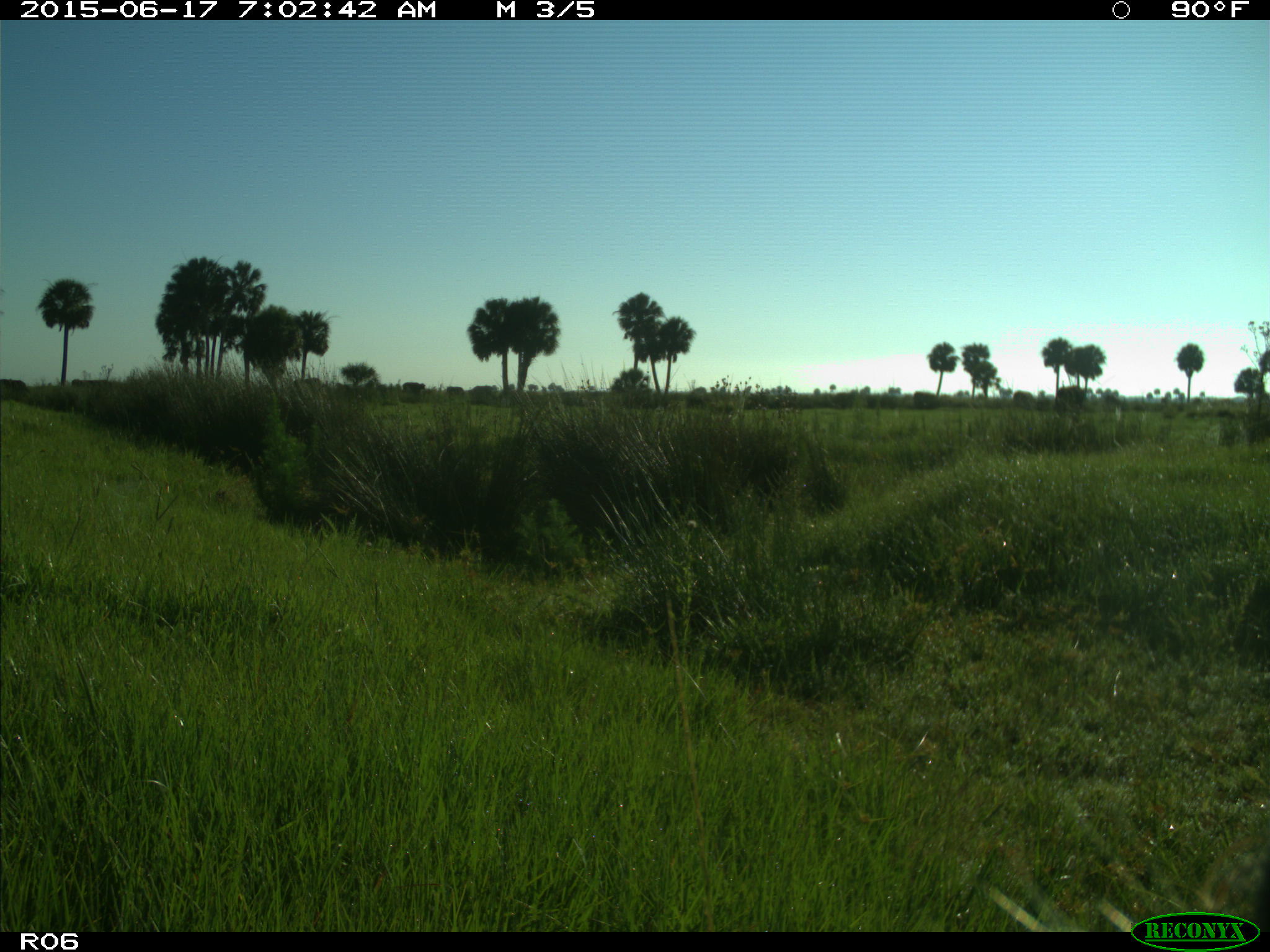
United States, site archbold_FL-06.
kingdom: Animalia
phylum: Chordata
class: Mammalia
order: Artiodactyla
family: Bovidae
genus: Bos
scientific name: Bos taurus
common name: domestic cow